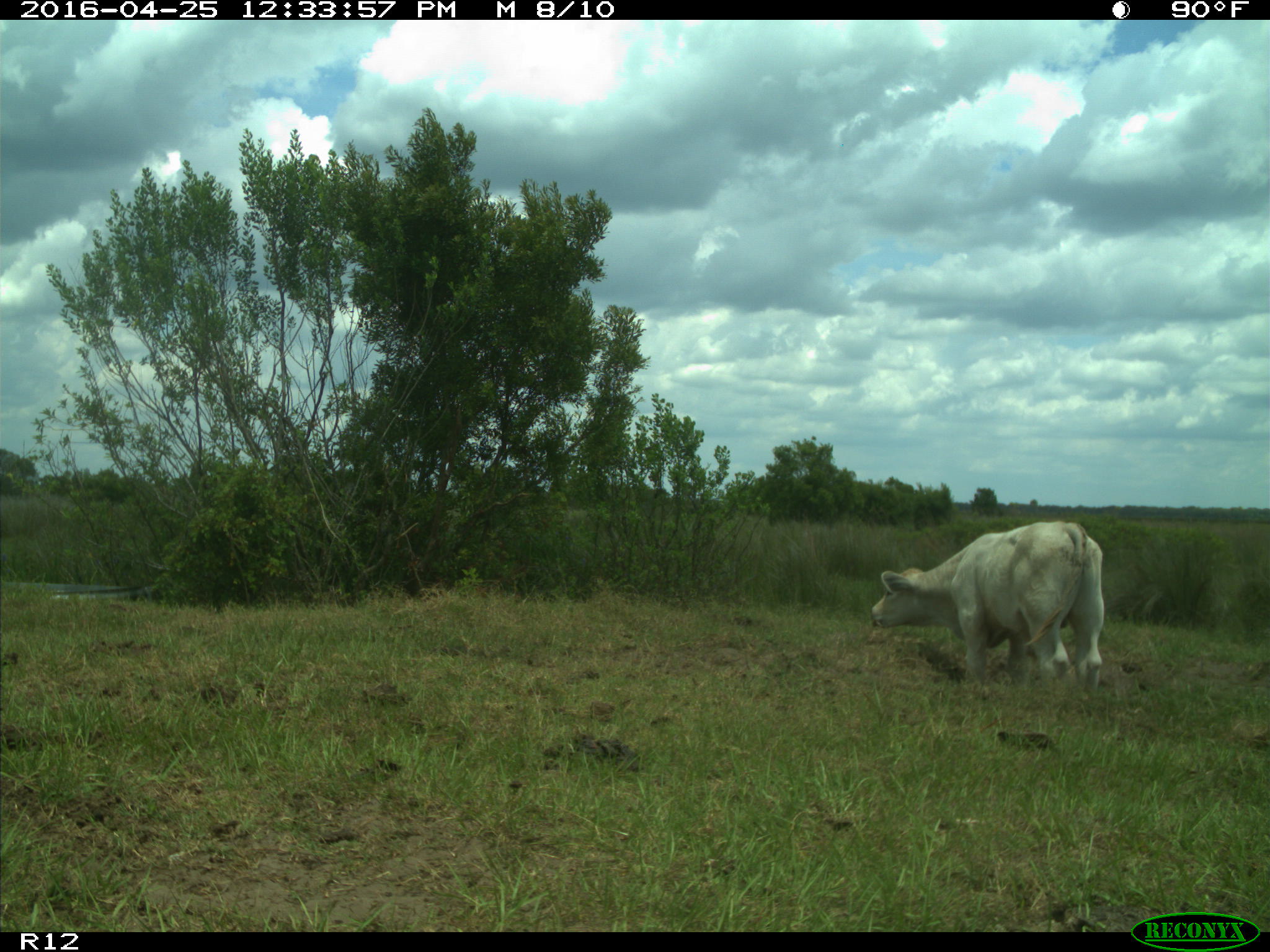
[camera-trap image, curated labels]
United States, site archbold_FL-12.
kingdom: Animalia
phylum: Chordata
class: Mammalia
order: Artiodactyla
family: Bovidae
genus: Bos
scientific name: Bos taurus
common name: domestic cow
Bos taurus (domestic cow).